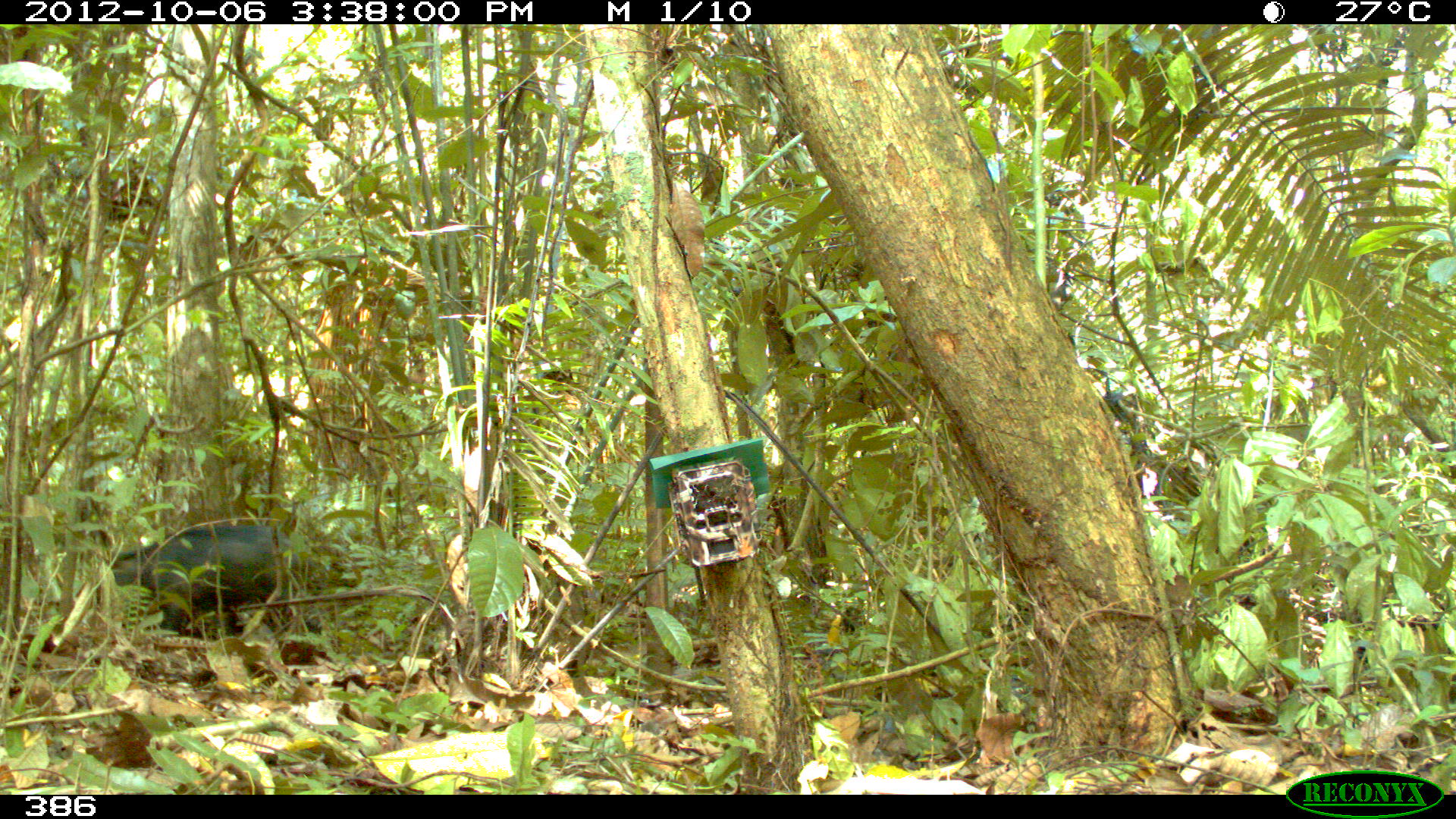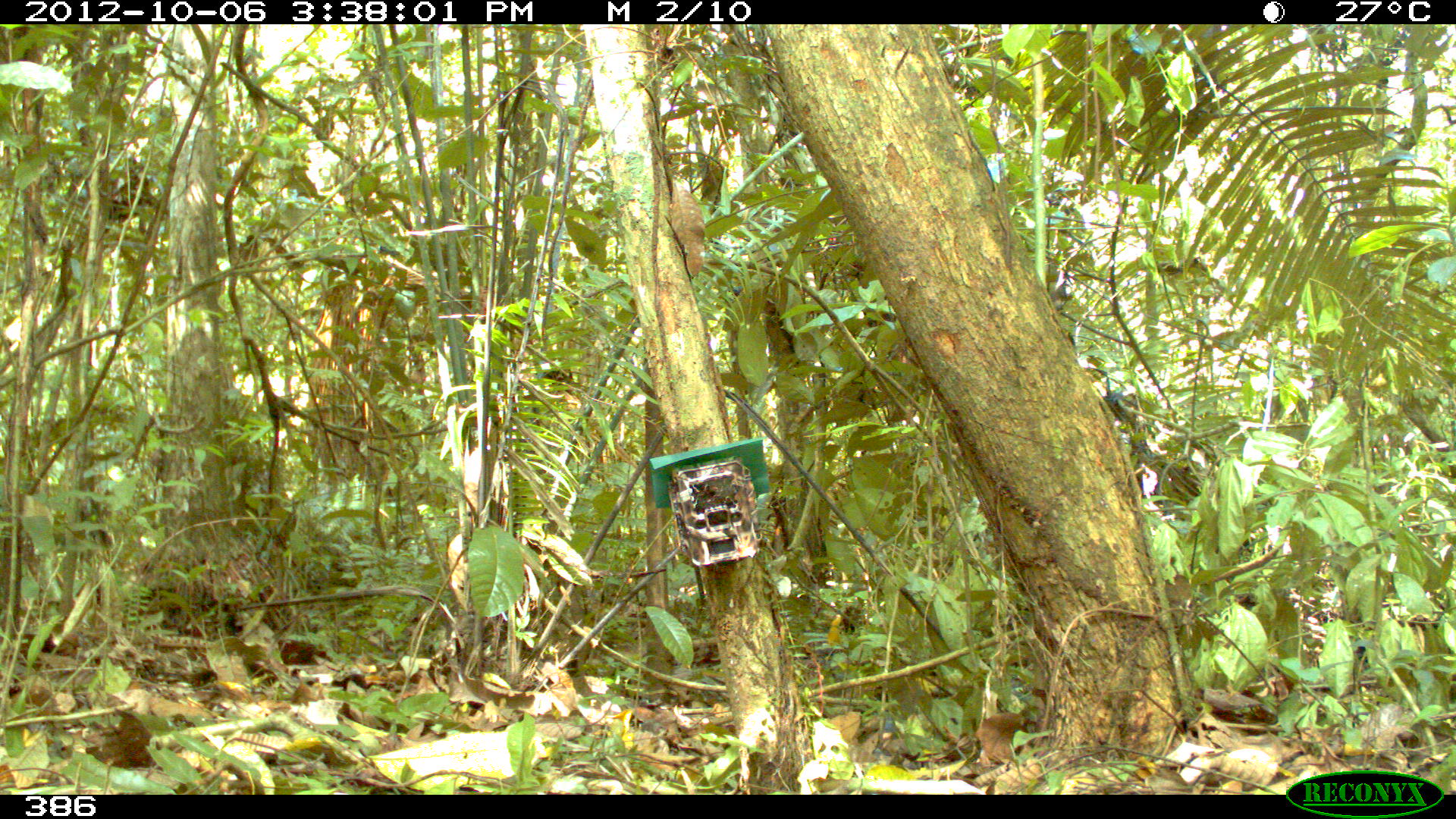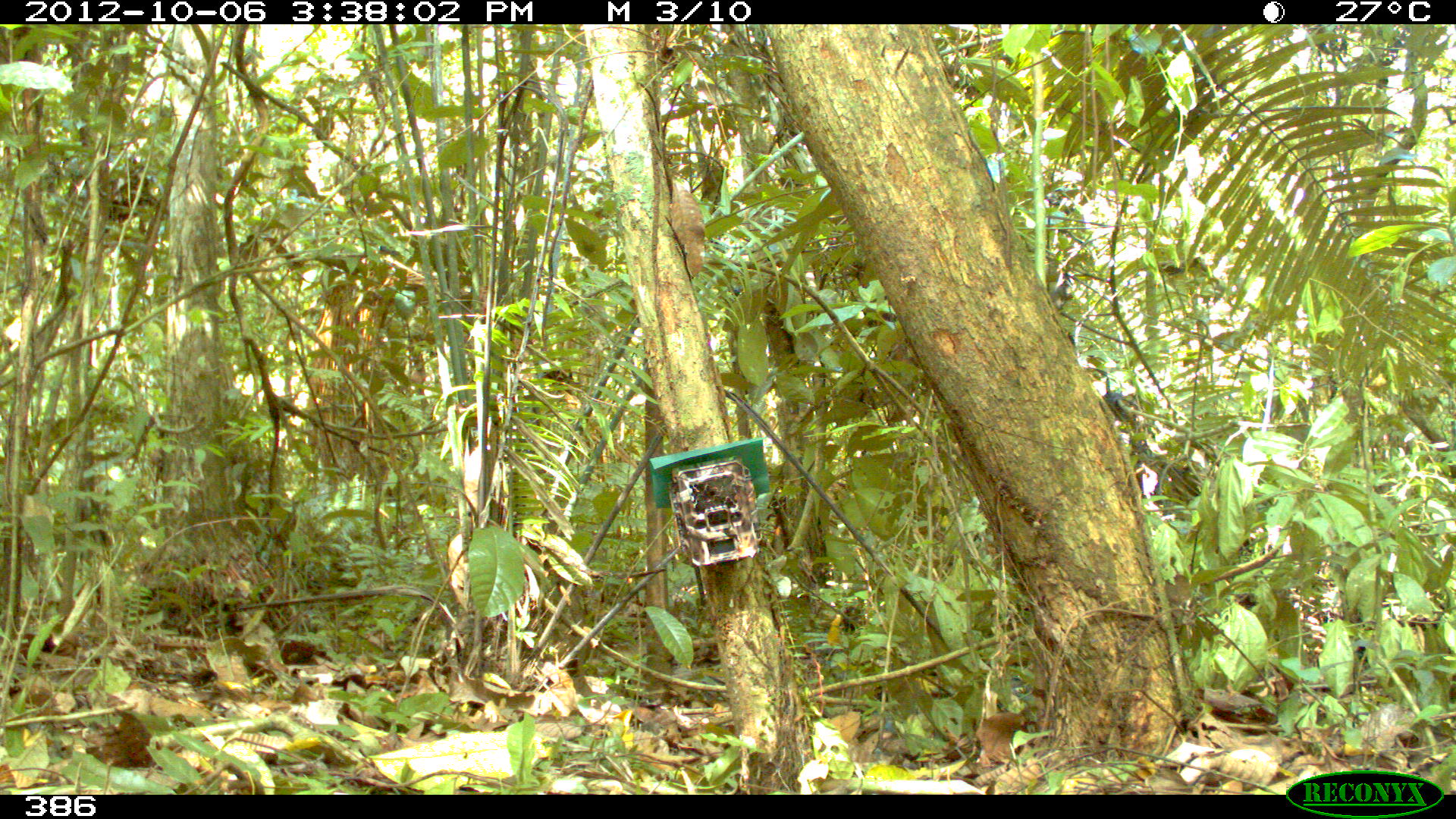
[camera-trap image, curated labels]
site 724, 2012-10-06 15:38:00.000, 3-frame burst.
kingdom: Animalia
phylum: Chordata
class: Mammalia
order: Artiodactyla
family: Tayassuidae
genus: Tayassu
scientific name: Tayassu pecari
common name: white-lipped peccary